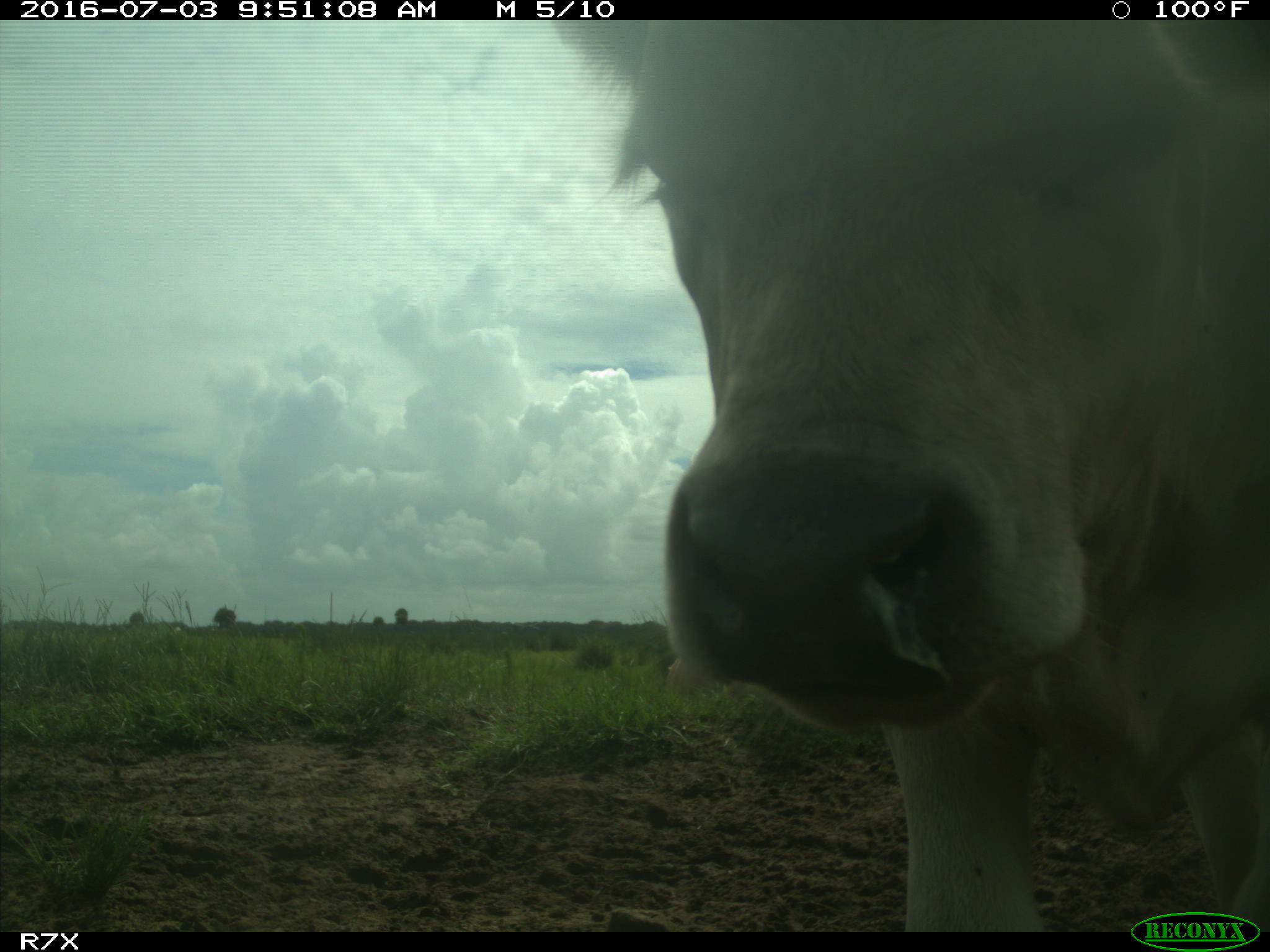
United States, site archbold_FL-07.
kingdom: Animalia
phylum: Chordata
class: Mammalia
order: Artiodactyla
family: Bovidae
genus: Bos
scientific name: Bos taurus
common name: domestic cow